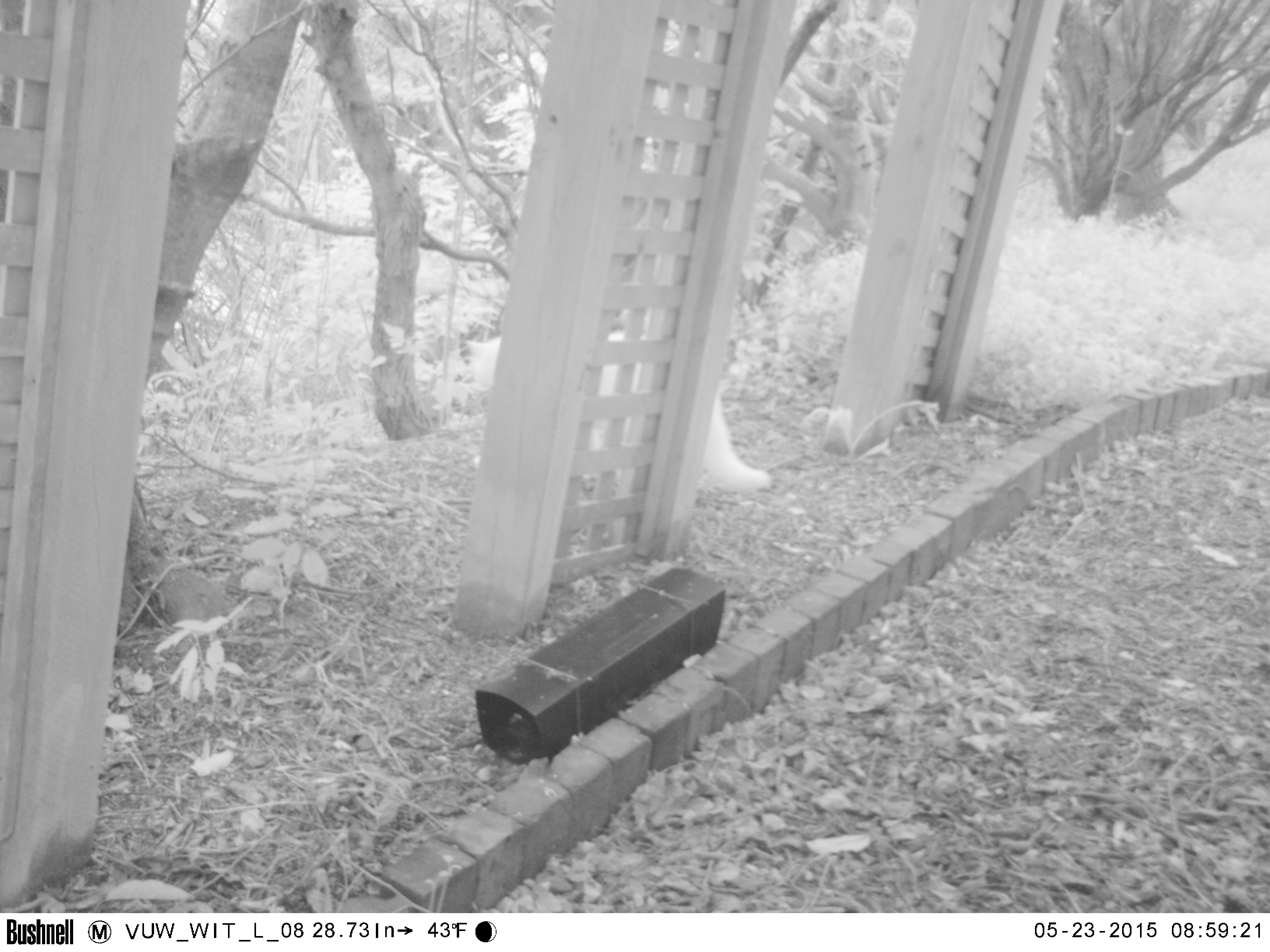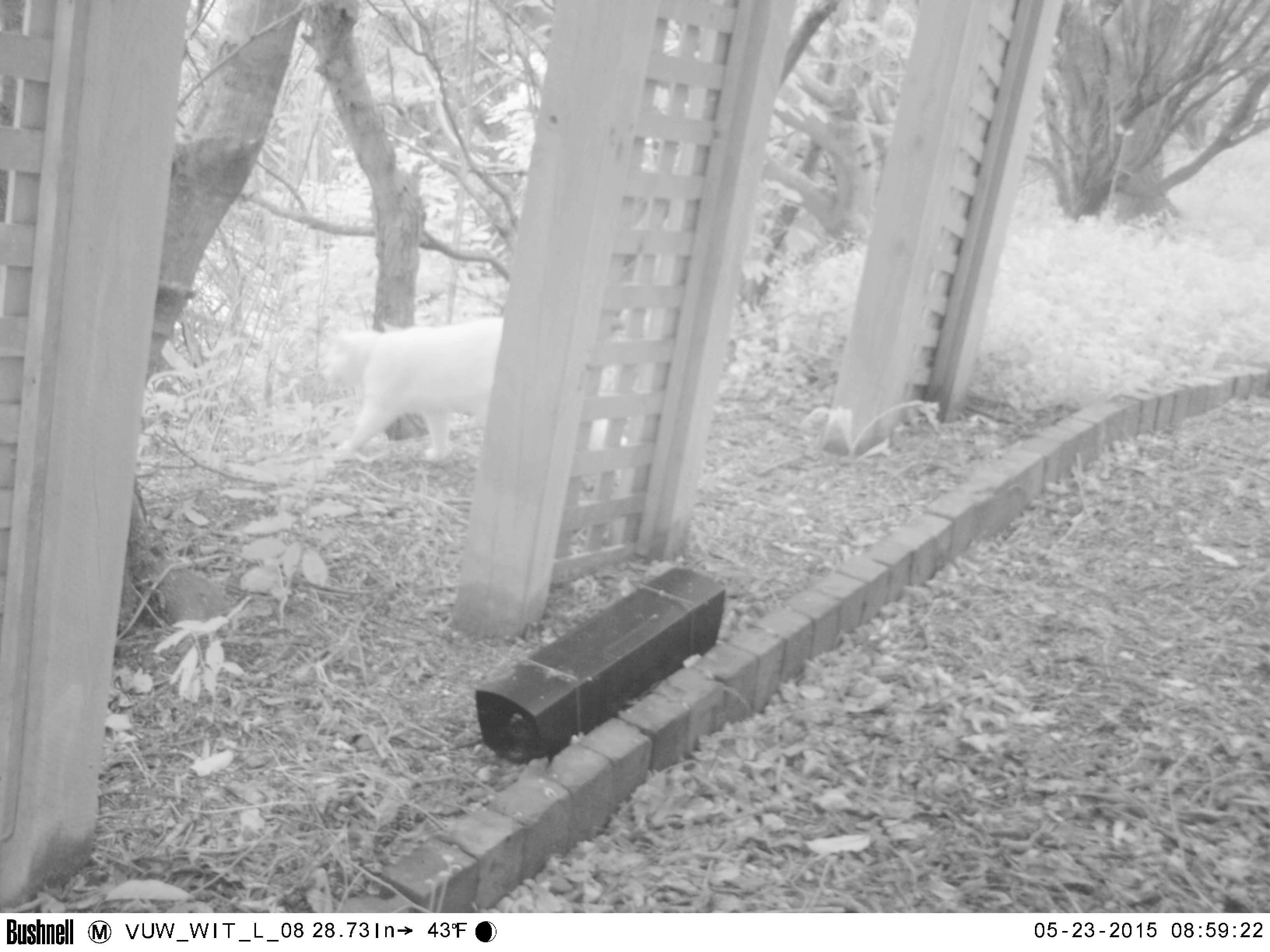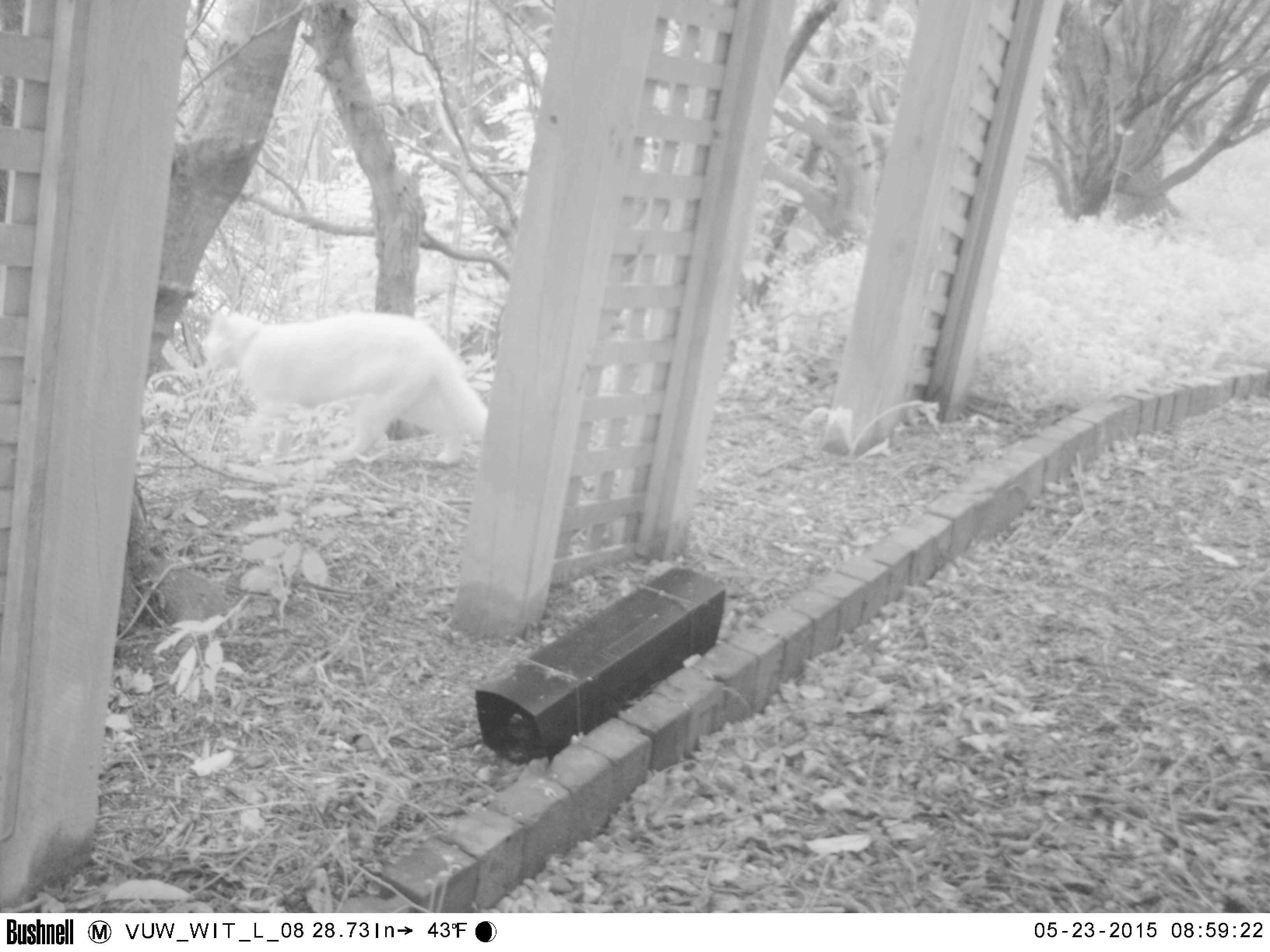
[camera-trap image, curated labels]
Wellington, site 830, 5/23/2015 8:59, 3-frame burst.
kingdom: Animalia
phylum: Chordata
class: Mammalia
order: Carnivora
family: Felidae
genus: Felis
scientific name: Felis catus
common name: cat